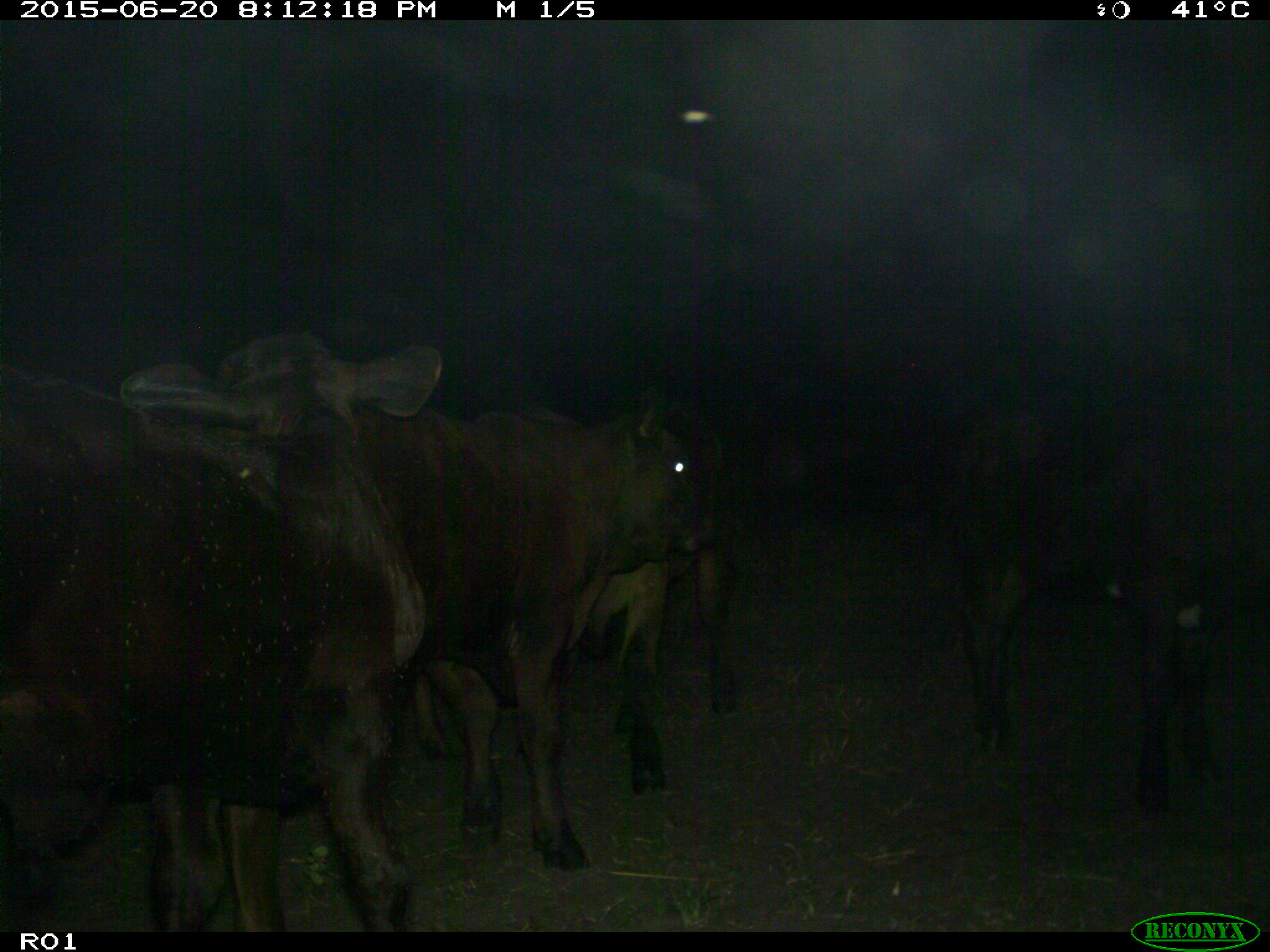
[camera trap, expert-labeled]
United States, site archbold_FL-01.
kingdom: Animalia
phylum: Chordata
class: Mammalia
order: Artiodactyla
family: Bovidae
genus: Bos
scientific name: Bos taurus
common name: domestic cow